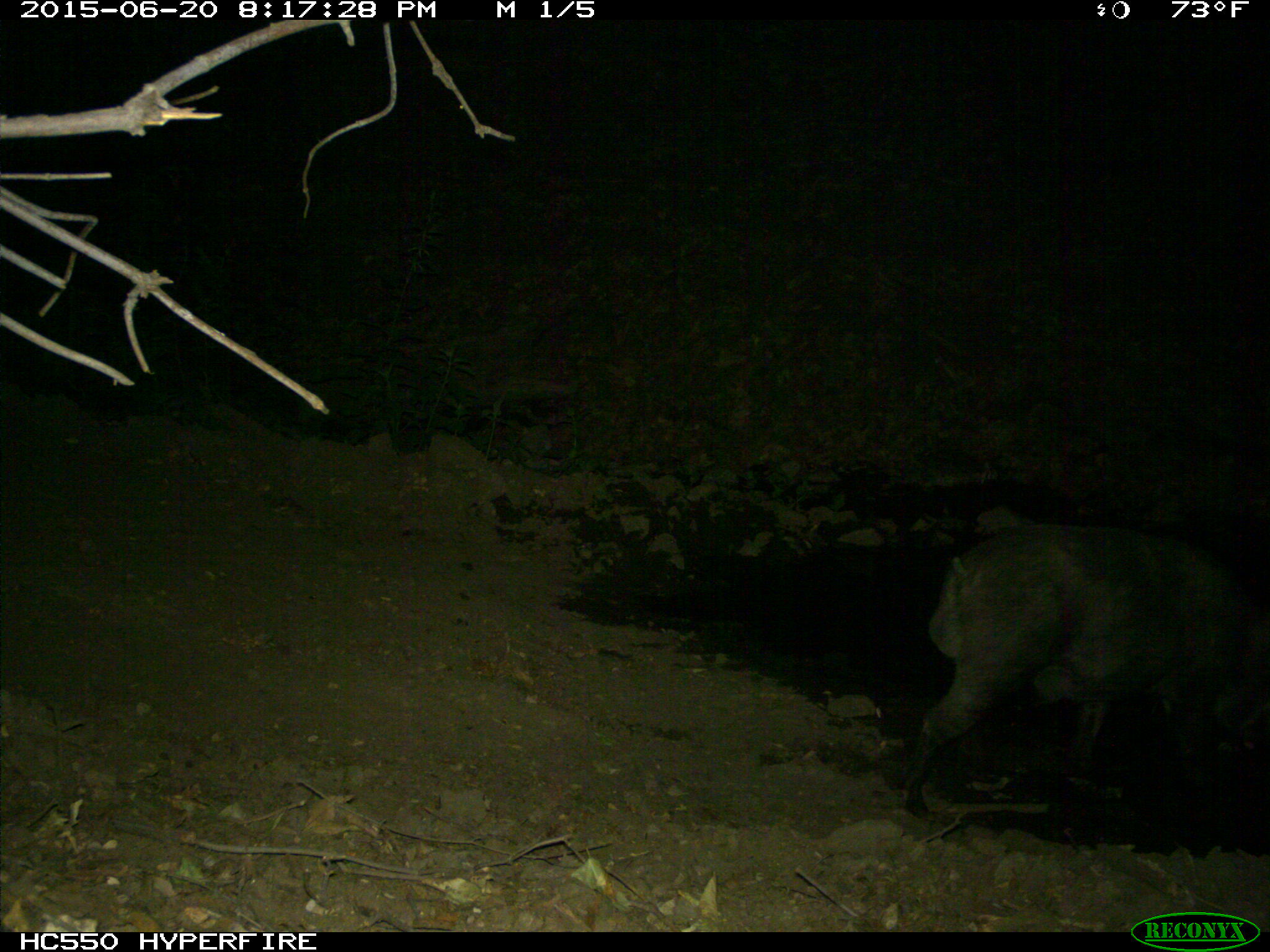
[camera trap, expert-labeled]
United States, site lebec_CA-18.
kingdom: Animalia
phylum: Chordata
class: Mammalia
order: Artiodactyla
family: Suidae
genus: Sus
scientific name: Sus scrofa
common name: wild boar